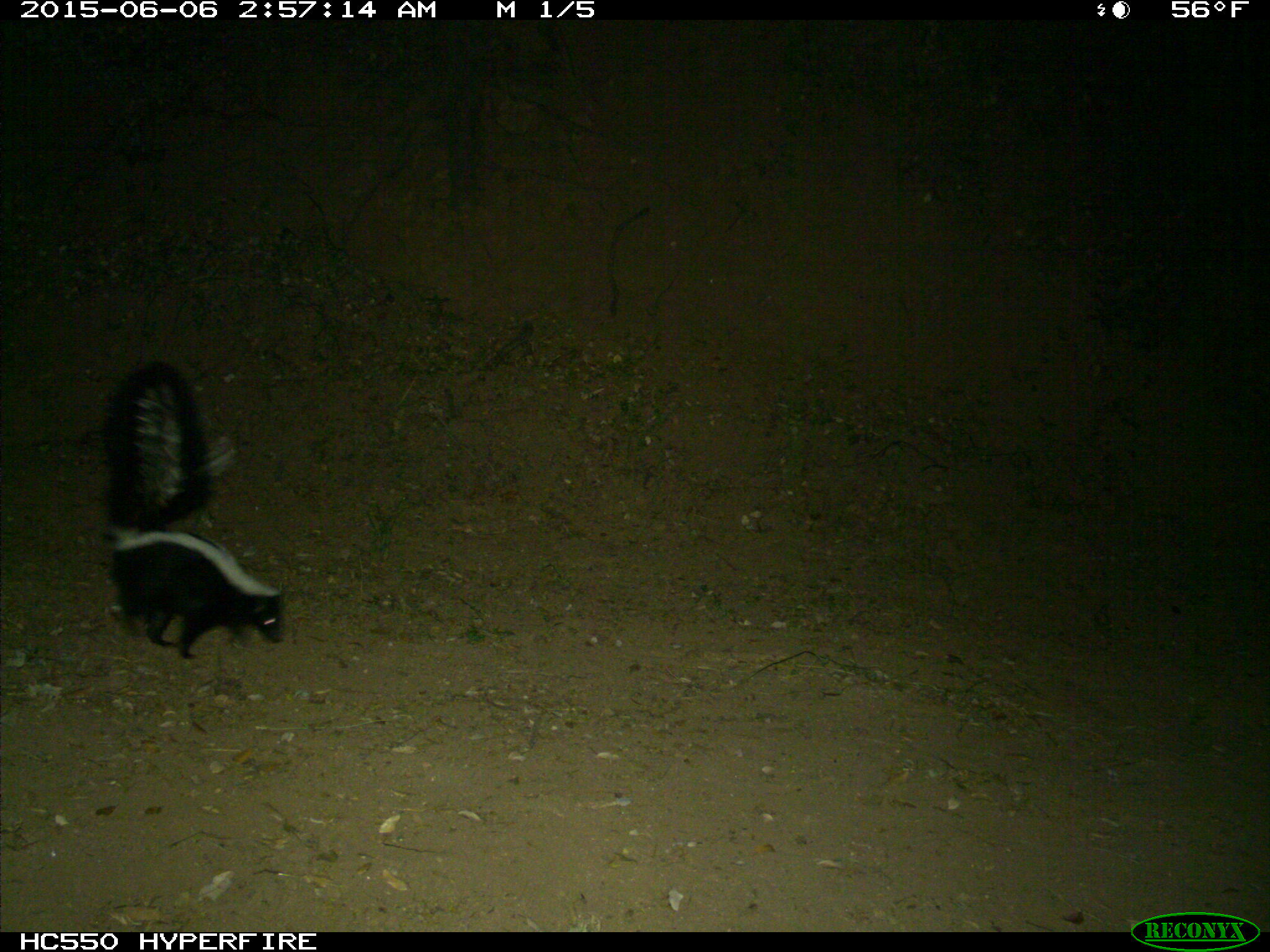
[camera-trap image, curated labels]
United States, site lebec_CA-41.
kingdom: Animalia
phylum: Chordata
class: Mammalia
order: Carnivora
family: Mephitidae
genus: Mephitis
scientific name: Mephitis mephitis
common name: striped skunk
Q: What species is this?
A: Mephitis mephitis (striped skunk).